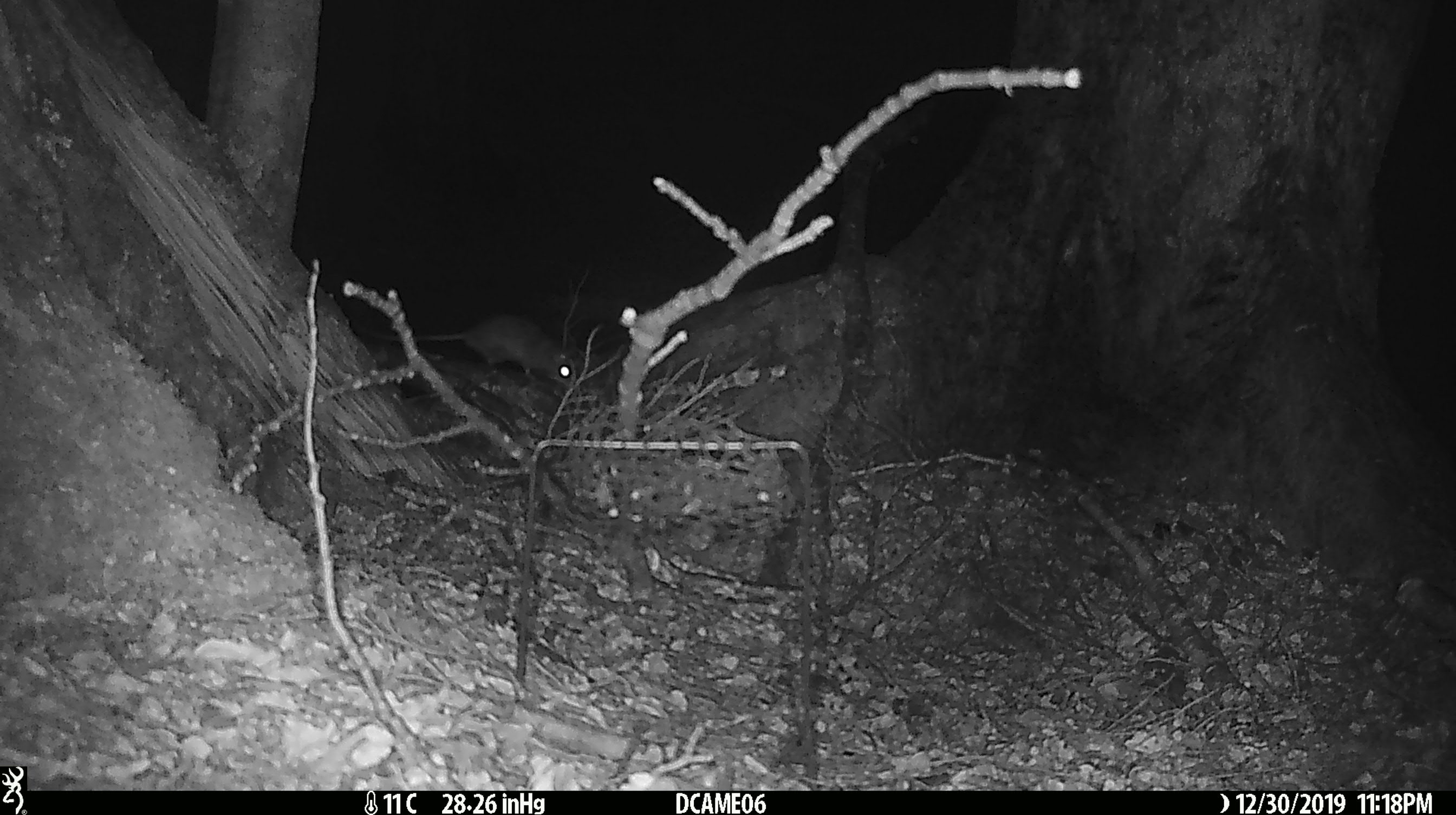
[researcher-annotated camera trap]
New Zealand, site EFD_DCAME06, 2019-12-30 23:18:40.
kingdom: Animalia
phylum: Chordata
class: Mammalia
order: Rodentia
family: Muridae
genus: Rattus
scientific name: Rattus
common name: rat